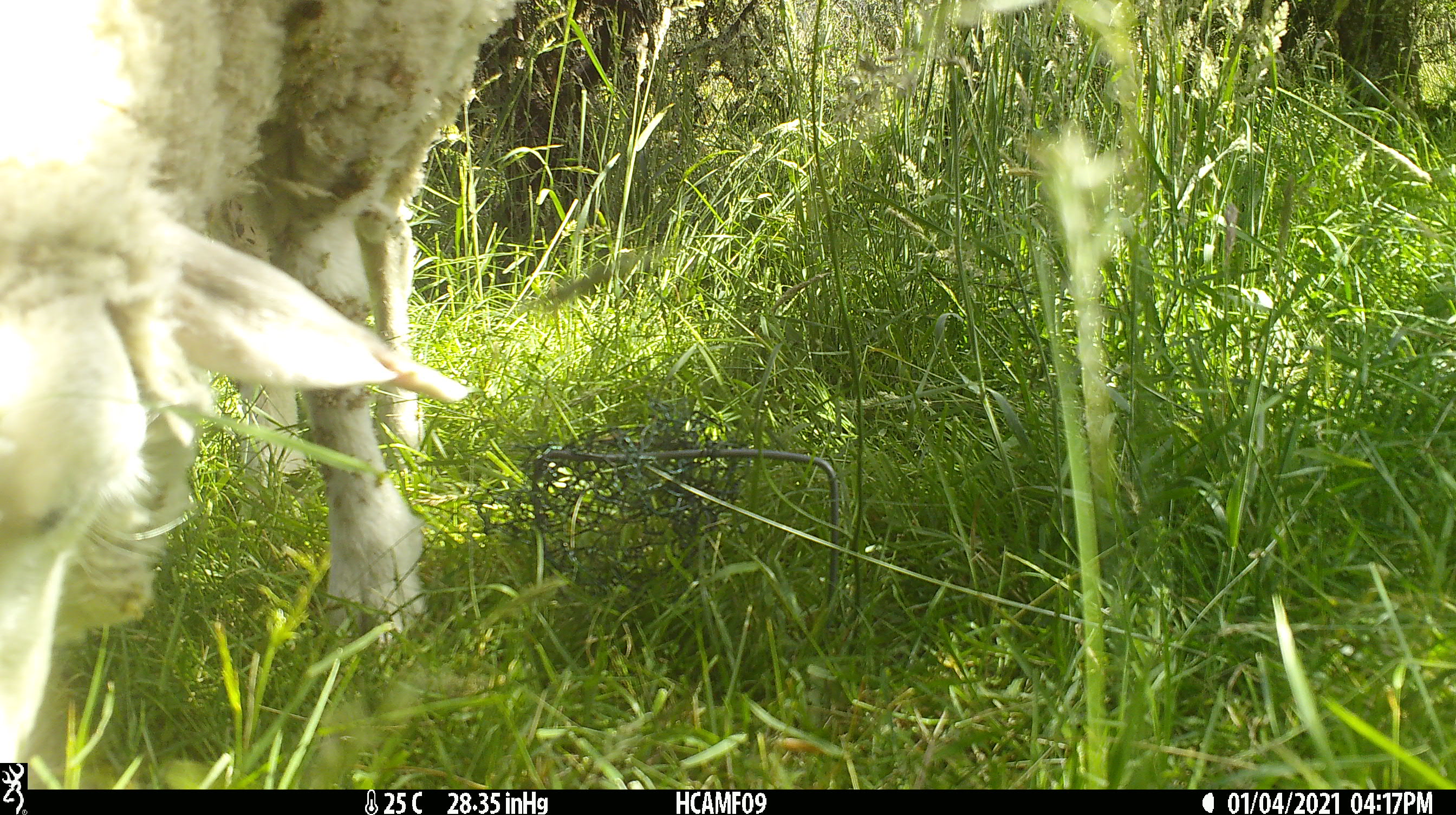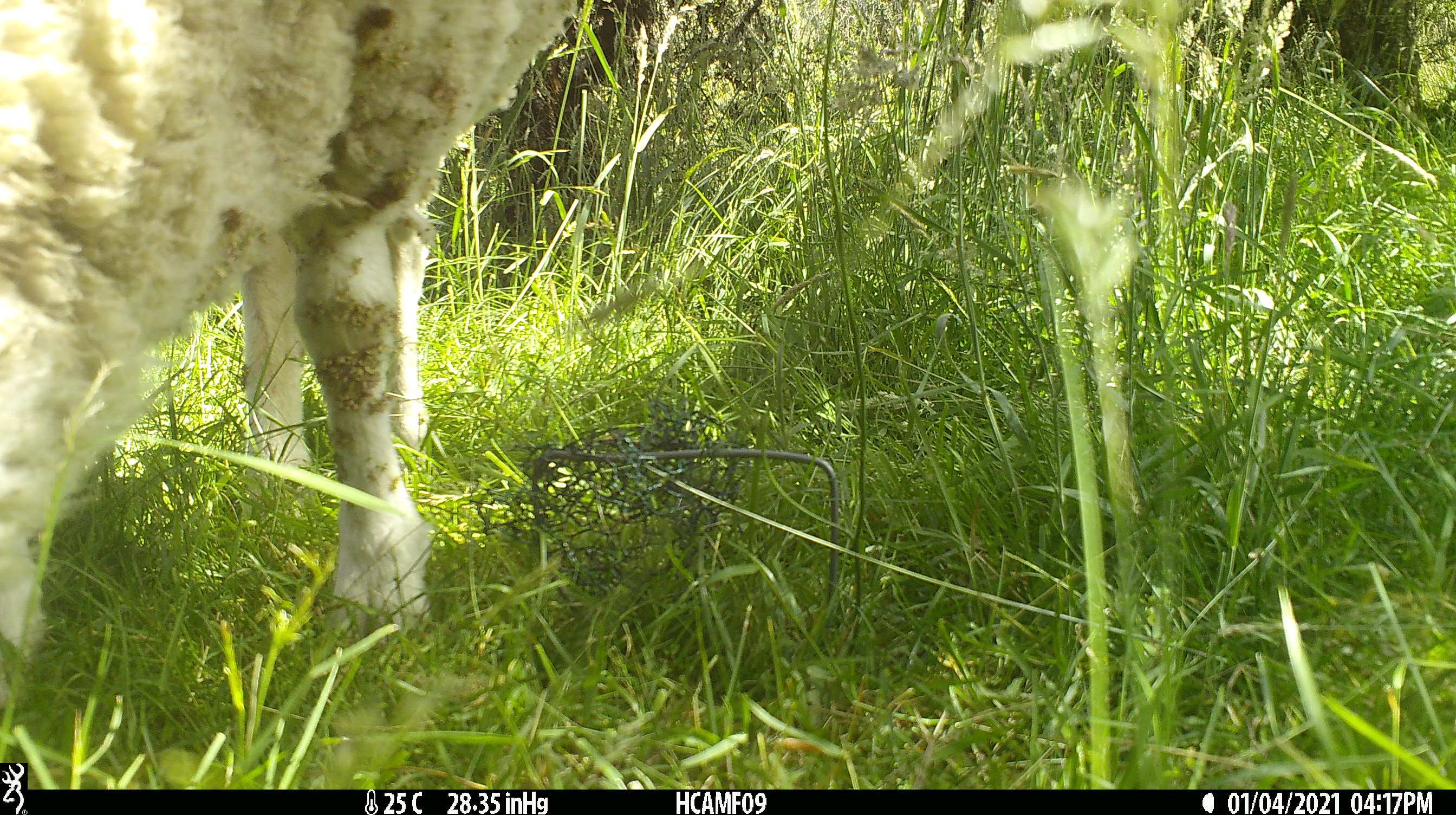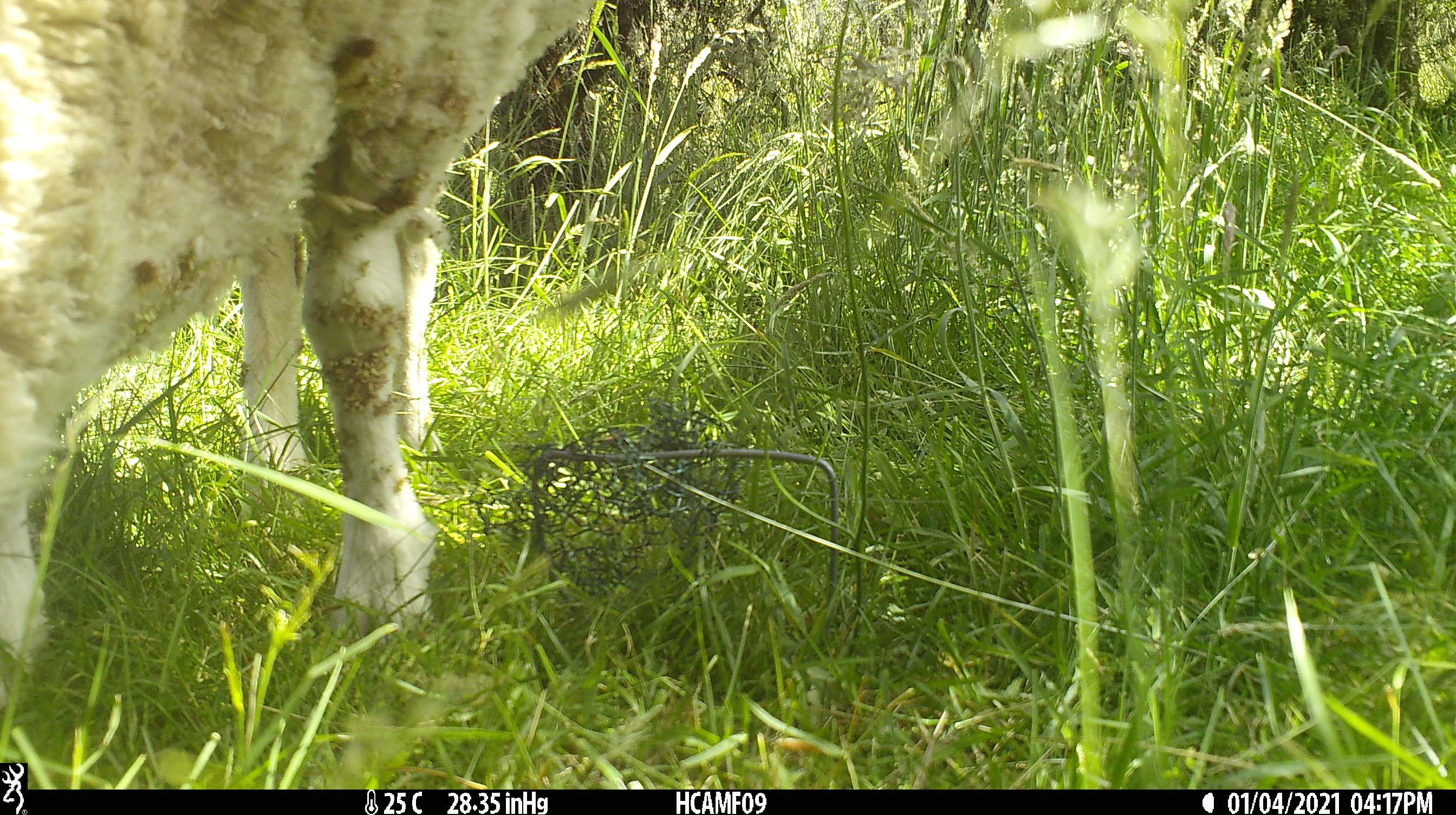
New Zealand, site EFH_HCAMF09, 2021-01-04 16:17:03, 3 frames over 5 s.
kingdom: Animalia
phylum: Chordata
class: Mammalia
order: Artiodactyla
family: Bovidae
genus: Ovis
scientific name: Ovis aries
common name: domestic sheep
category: sheep